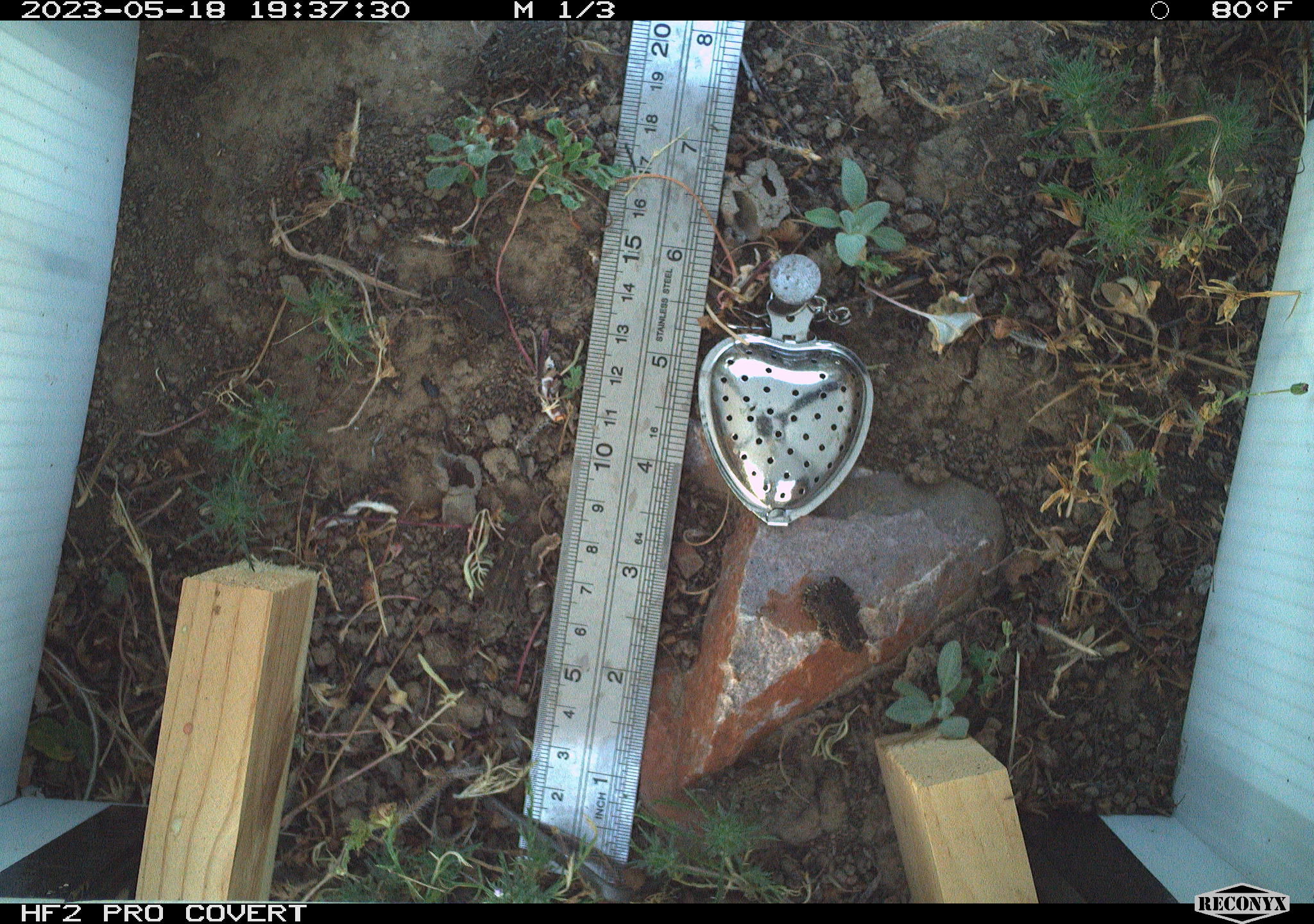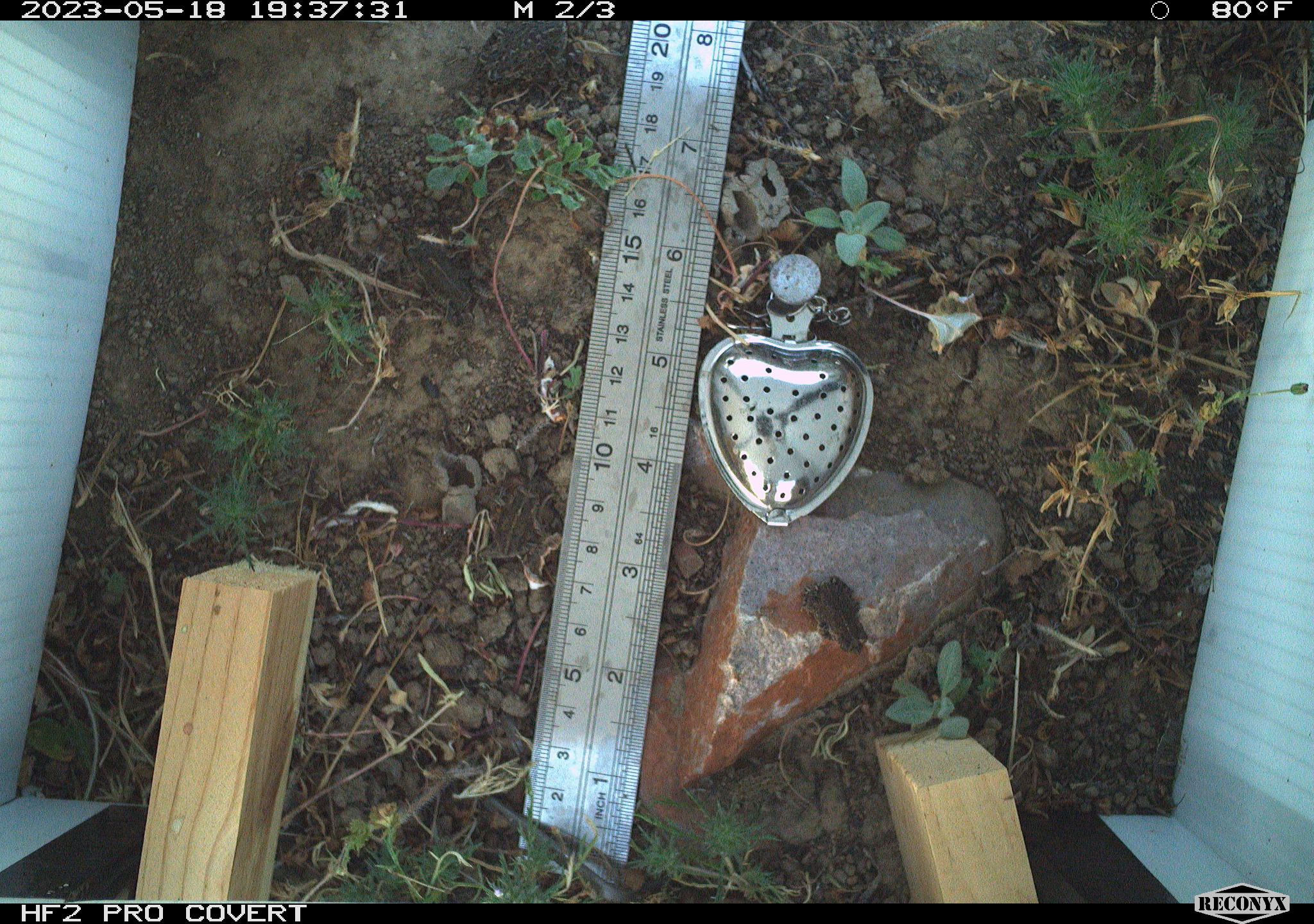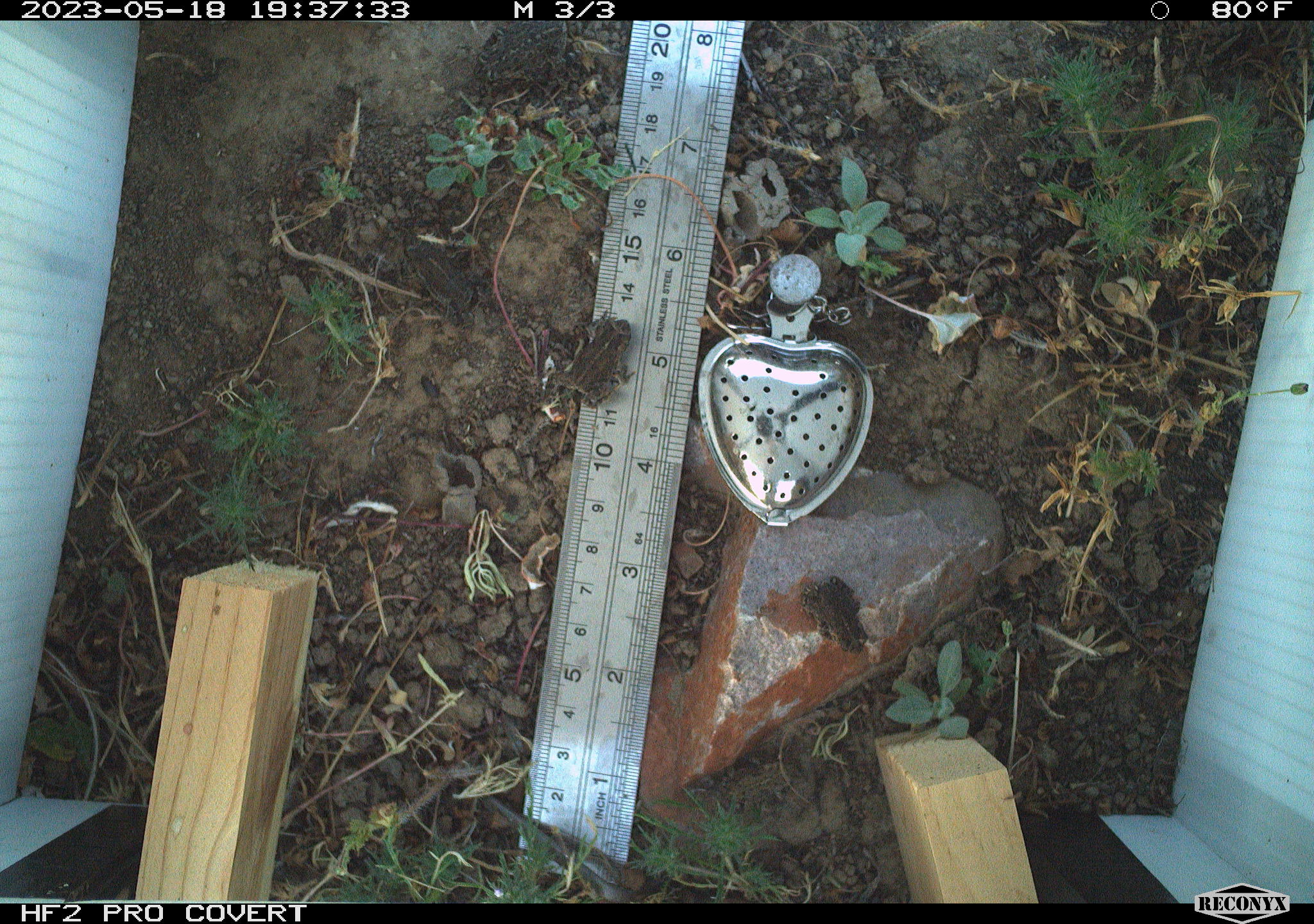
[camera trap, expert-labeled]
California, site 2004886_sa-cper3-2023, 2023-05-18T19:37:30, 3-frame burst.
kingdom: Animalia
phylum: Chordata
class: Amphibia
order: Anura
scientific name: Anura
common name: frogs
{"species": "frogs (Anura)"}